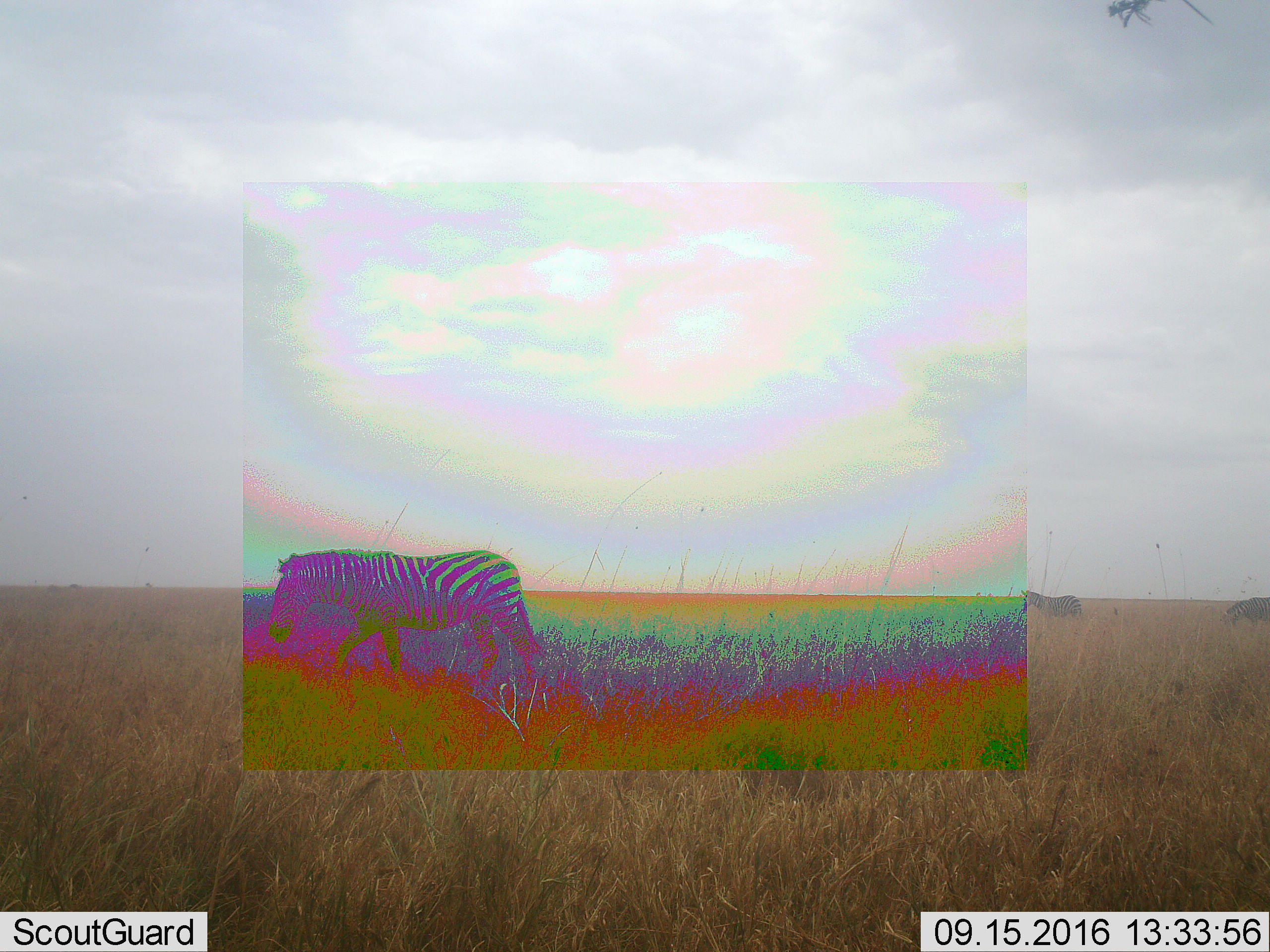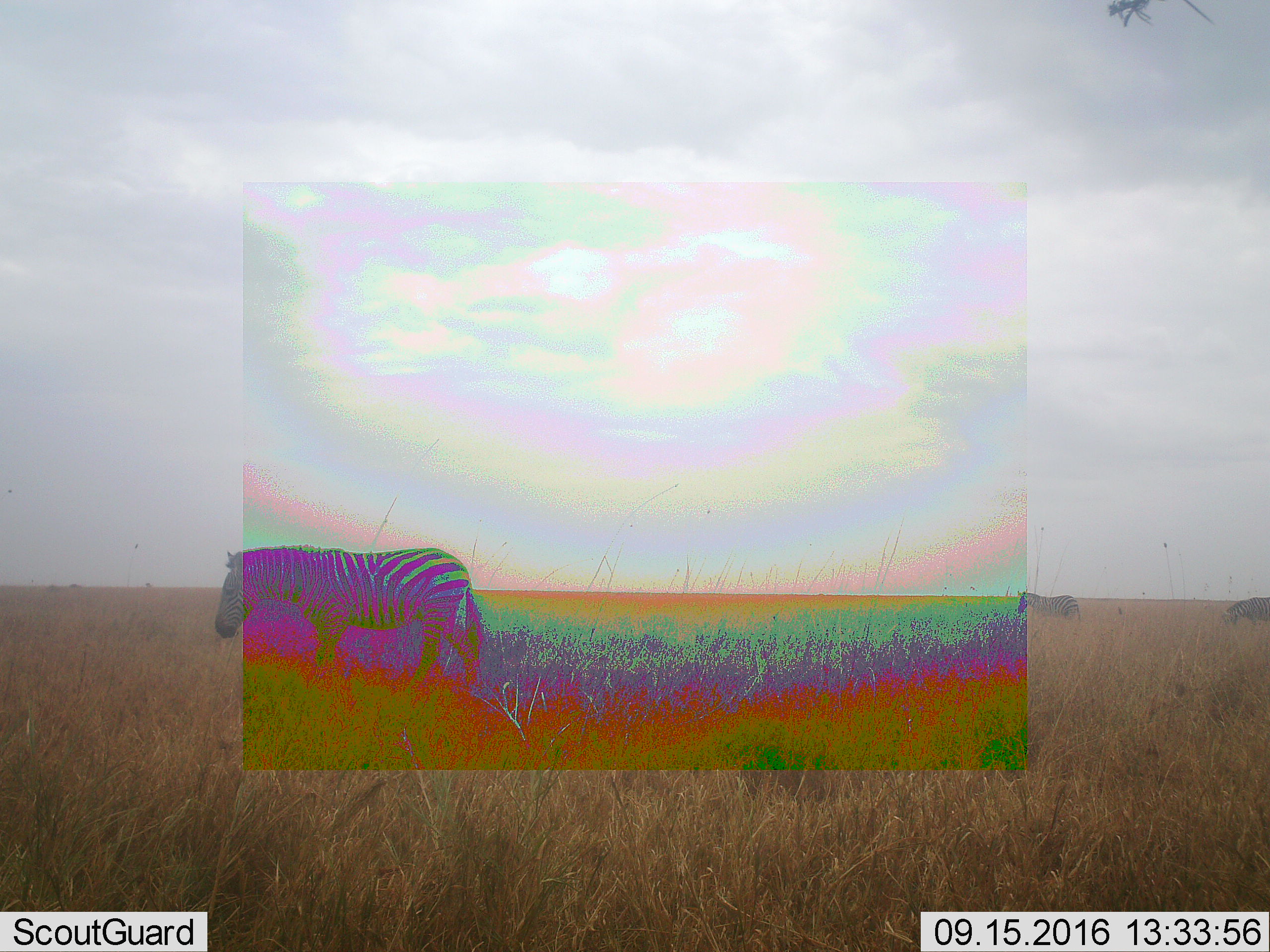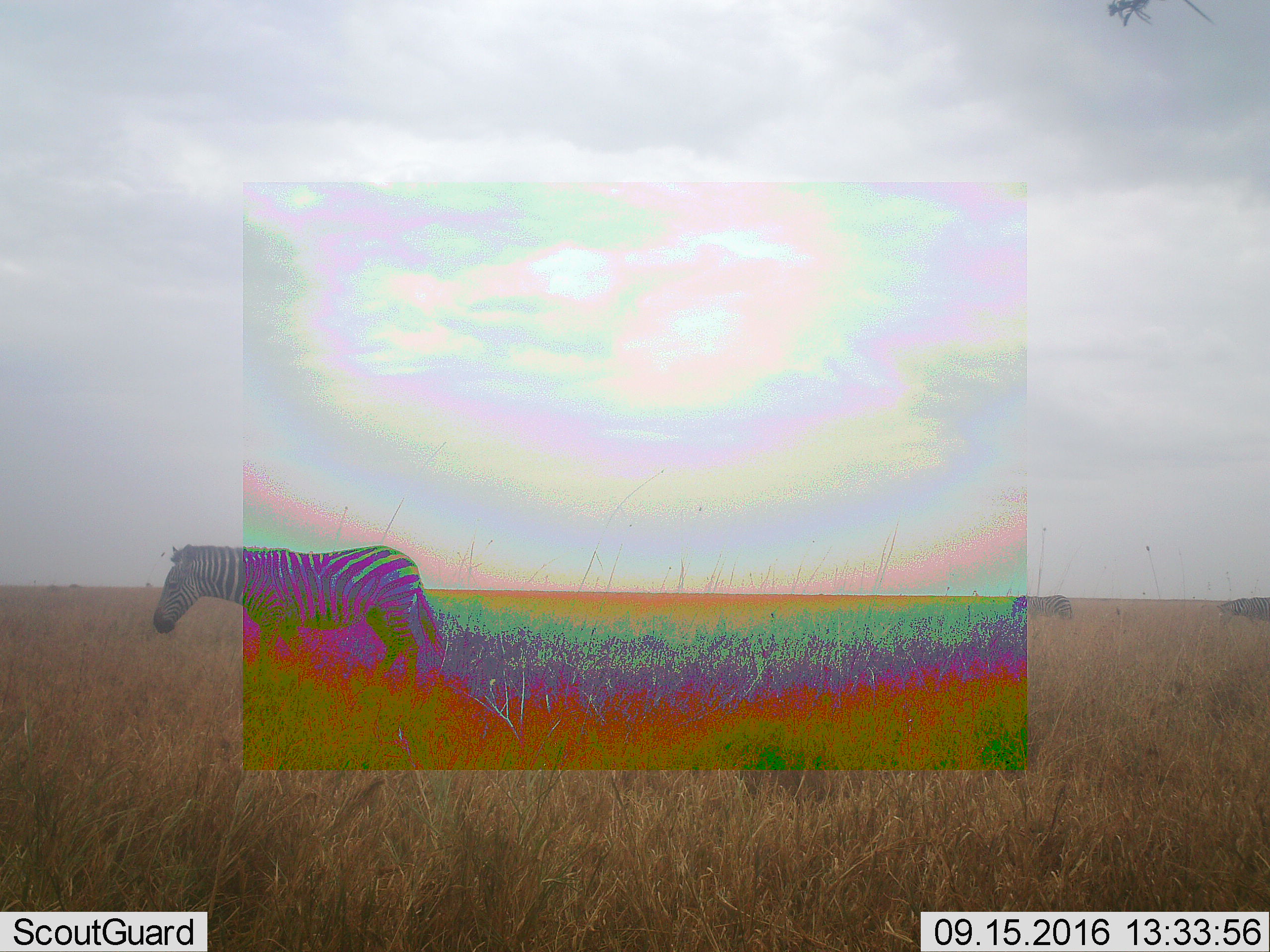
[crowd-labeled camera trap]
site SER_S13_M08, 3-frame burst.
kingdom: Animalia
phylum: Chordata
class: Mammalia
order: Perissodactyla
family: Equidae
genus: Equus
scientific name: Equus quagga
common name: plains zebra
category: zebraplains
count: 3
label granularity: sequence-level